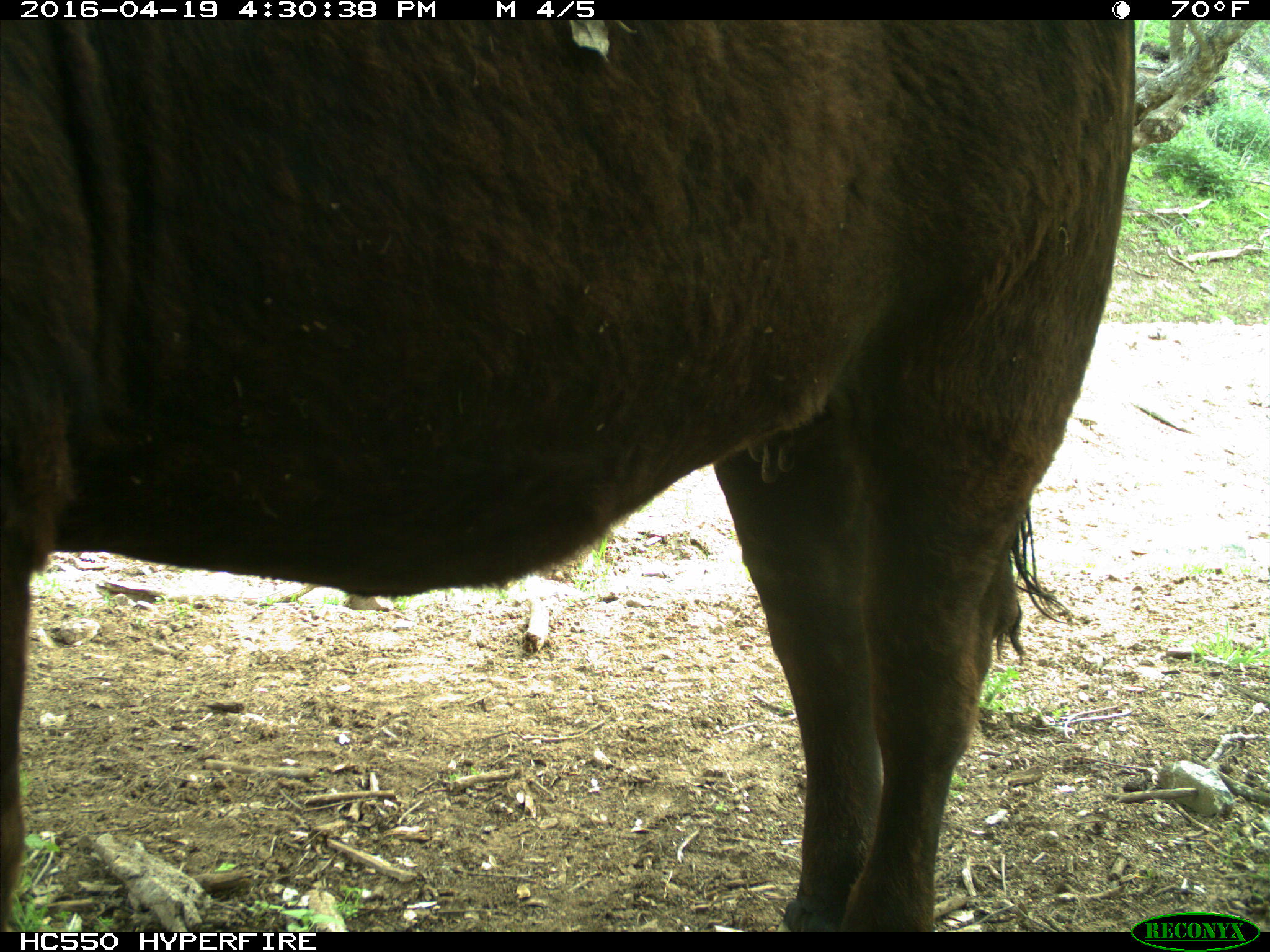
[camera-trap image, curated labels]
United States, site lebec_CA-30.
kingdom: Animalia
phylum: Chordata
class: Mammalia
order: Artiodactyla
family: Bovidae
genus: Bos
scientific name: Bos taurus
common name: domestic cow